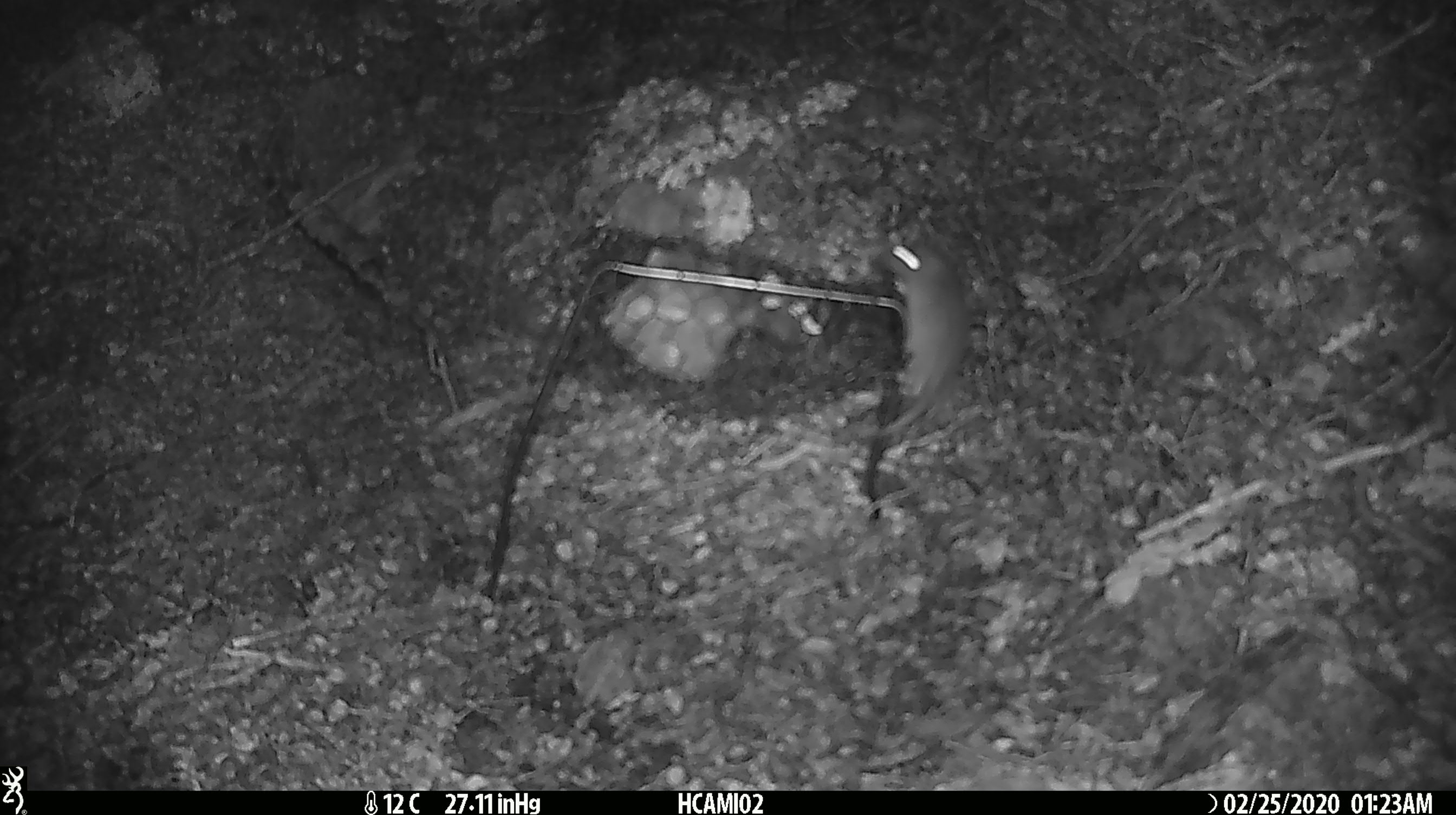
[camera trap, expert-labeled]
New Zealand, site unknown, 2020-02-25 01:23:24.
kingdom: Animalia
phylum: Chordata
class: Mammalia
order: Rodentia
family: Muridae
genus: Mus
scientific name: Mus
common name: mouse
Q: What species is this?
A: Mouse (Mus).